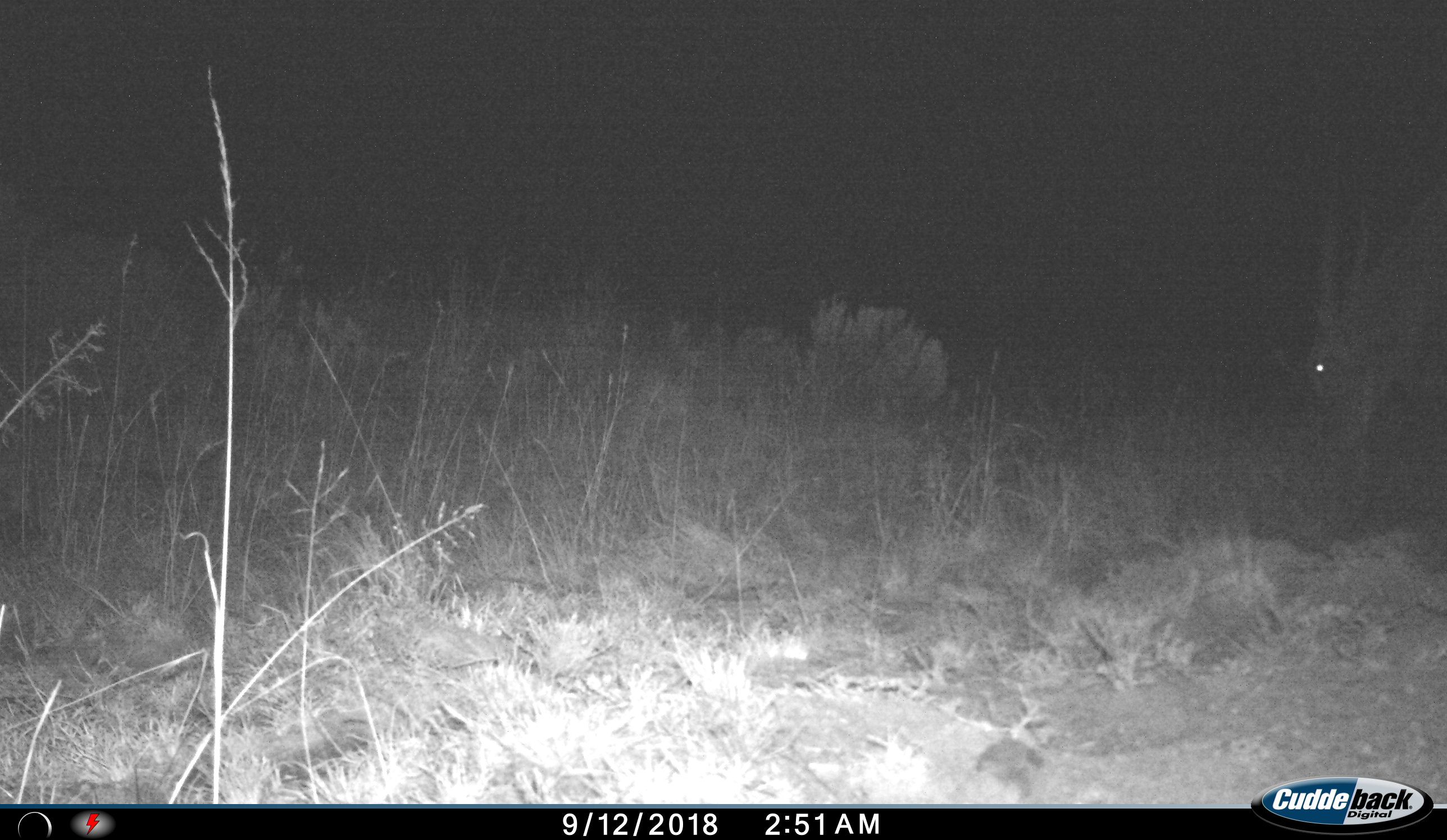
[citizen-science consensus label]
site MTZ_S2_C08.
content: unidentified animal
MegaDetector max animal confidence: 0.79